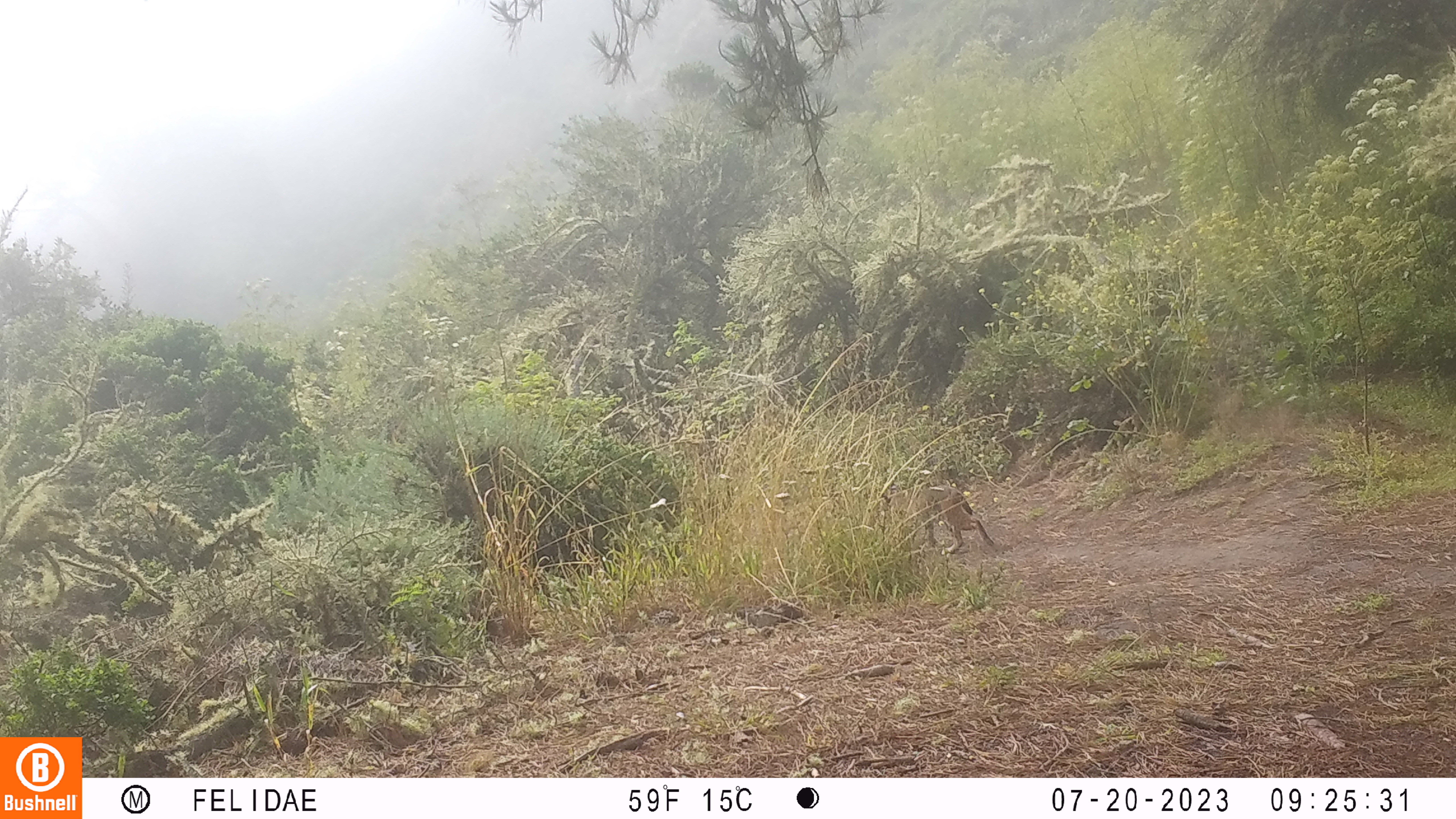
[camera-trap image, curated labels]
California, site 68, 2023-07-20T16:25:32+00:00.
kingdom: Animalia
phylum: Chordata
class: Mammalia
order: Carnivora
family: Felidae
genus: Lynx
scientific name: Lynx rufus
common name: bobcat